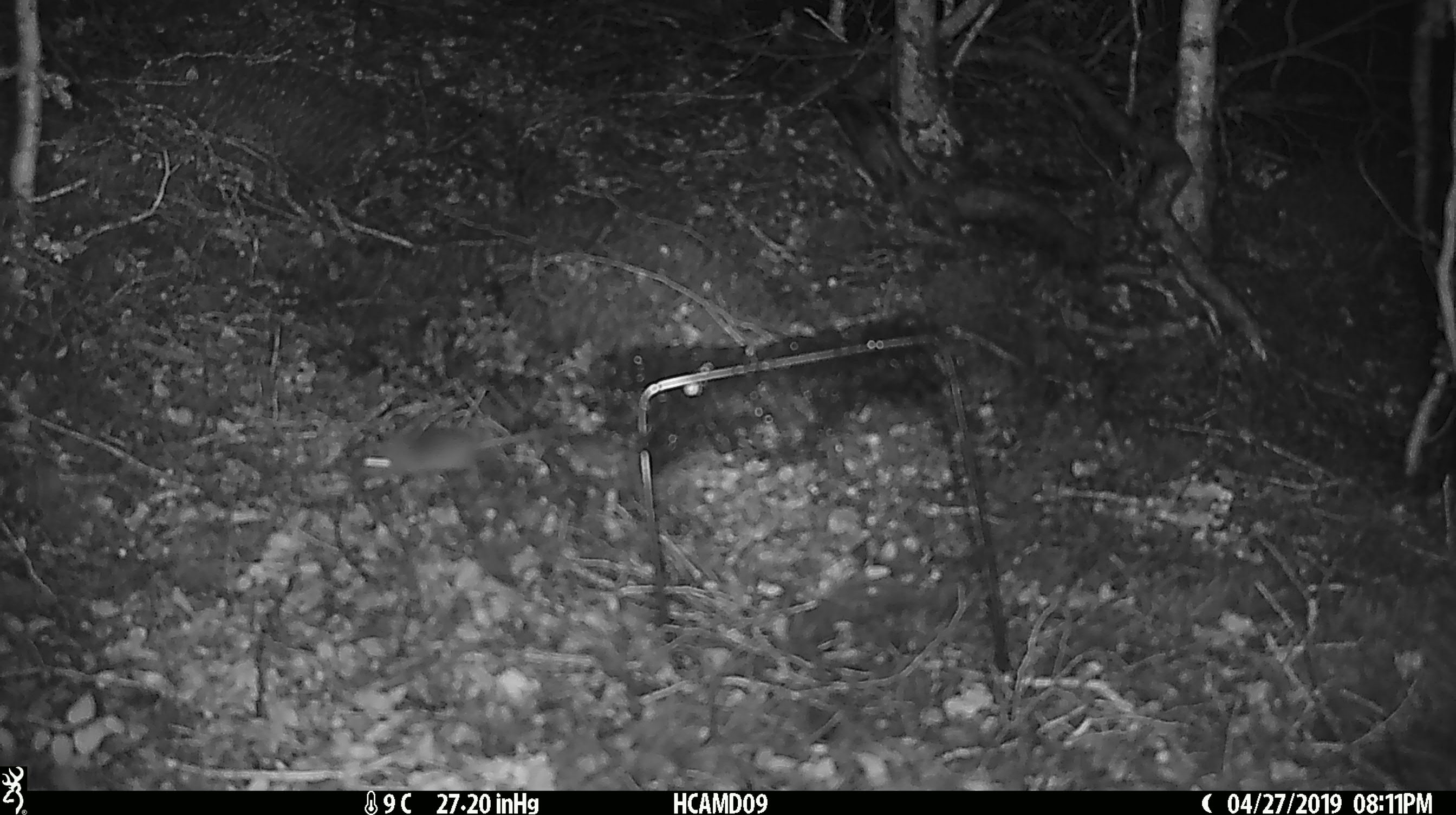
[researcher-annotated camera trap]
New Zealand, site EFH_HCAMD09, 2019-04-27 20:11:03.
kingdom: Animalia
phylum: Chordata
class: Mammalia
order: Rodentia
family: Muridae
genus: Mus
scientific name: Mus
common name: mouse